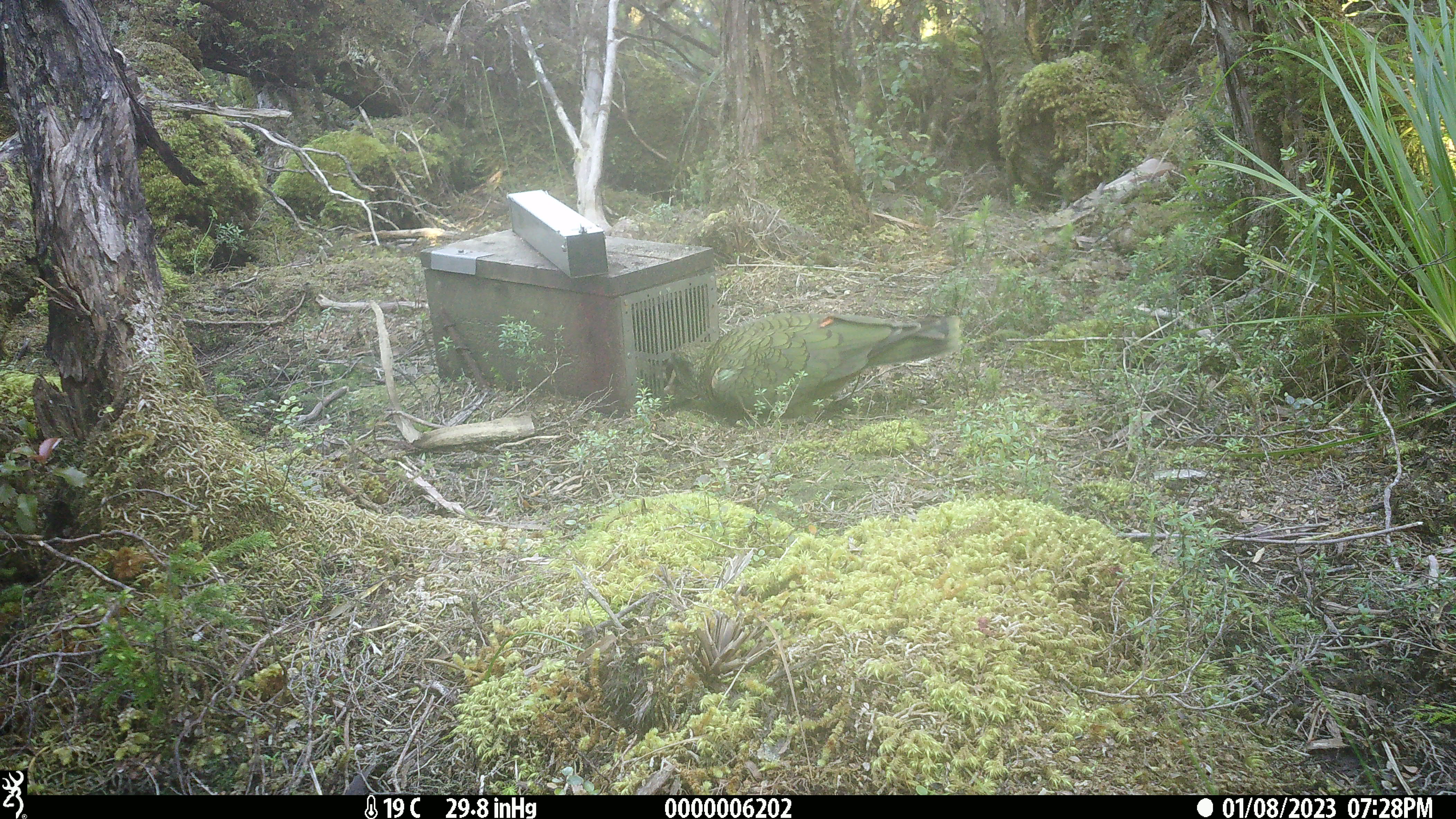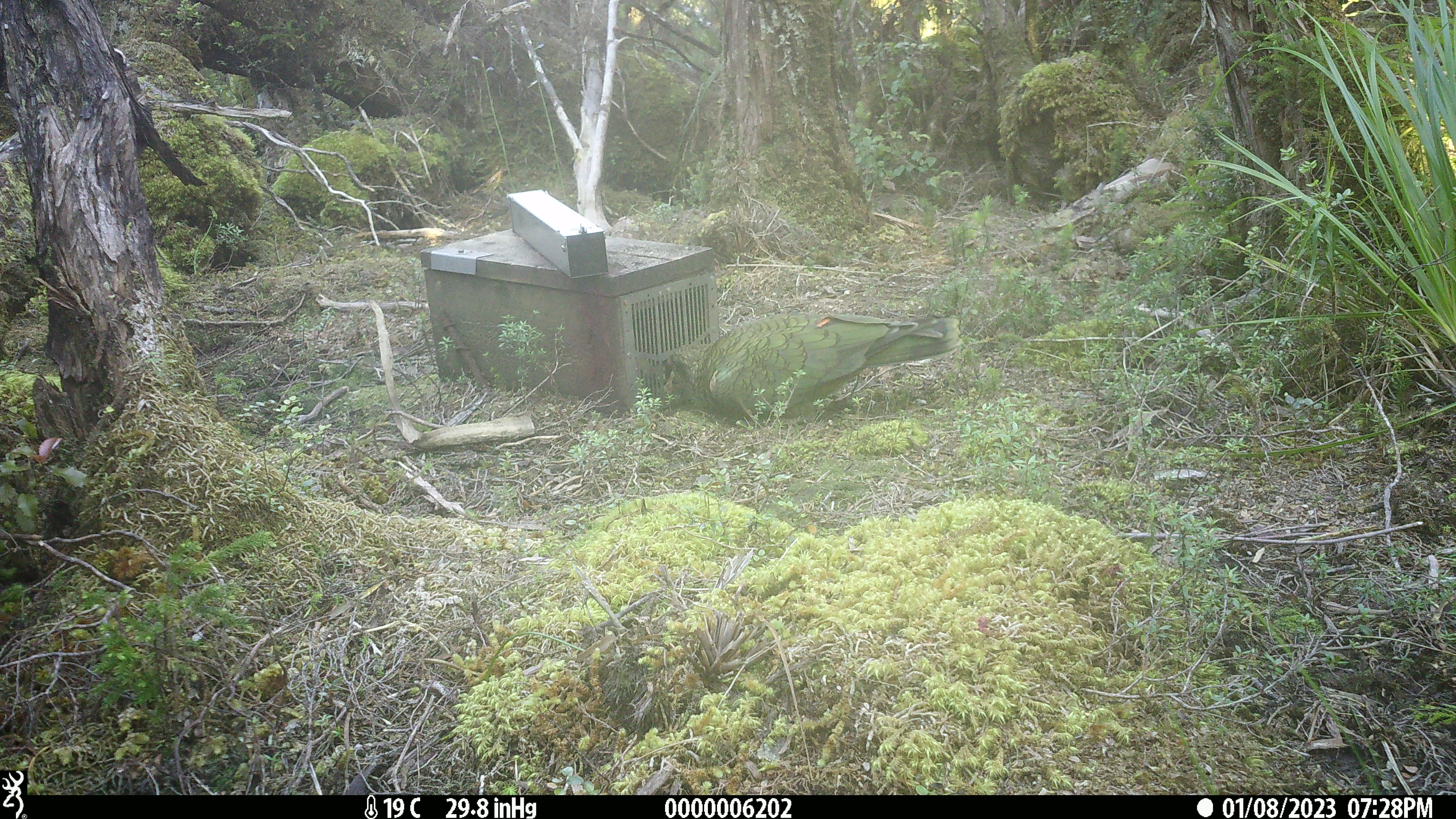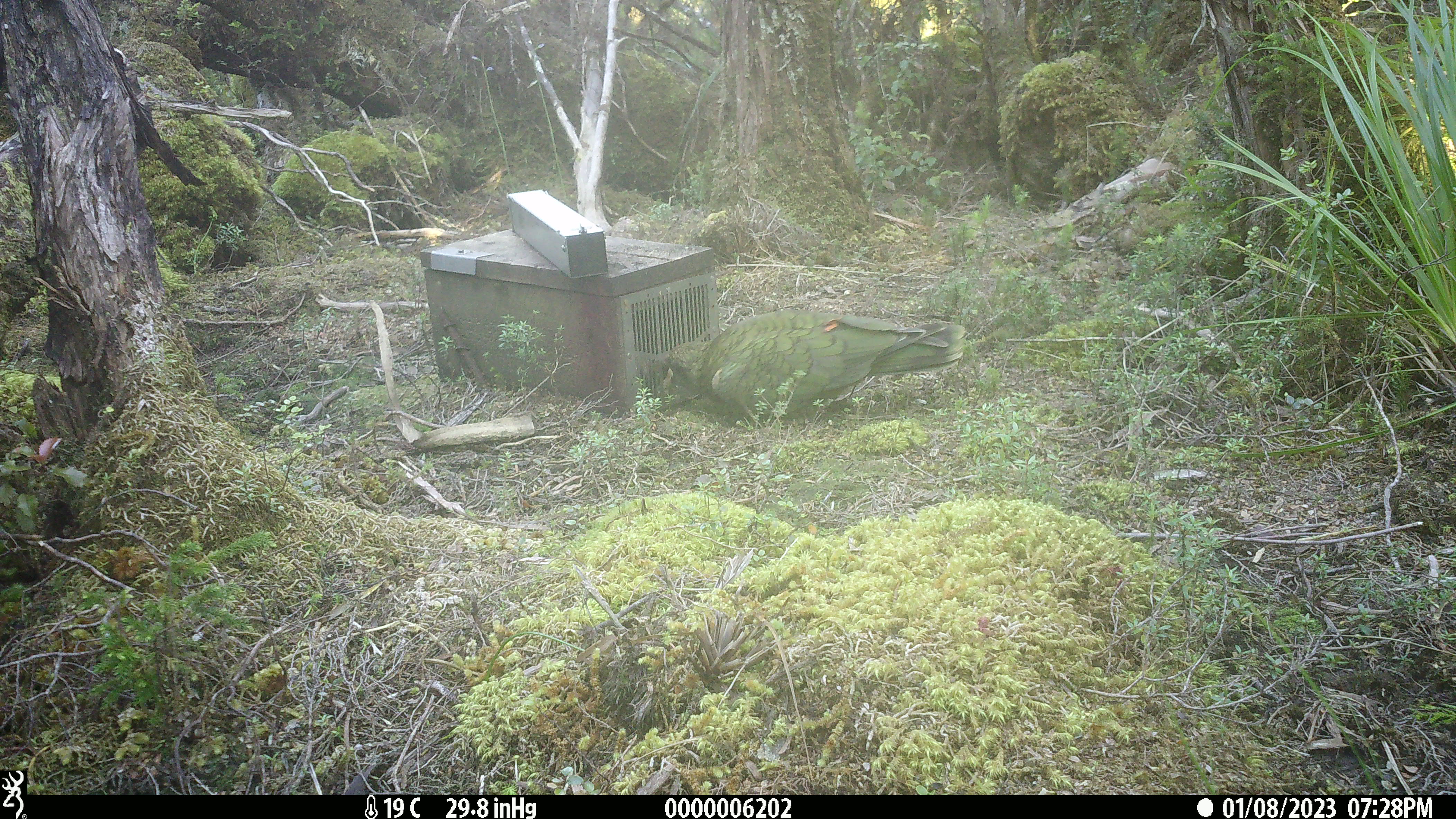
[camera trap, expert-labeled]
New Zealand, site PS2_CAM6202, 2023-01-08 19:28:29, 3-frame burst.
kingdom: Animalia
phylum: Chordata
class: Aves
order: Psittaciformes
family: Strigopidae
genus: Nestor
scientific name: Nestor notabilis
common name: kea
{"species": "kea (Nestor notabilis)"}